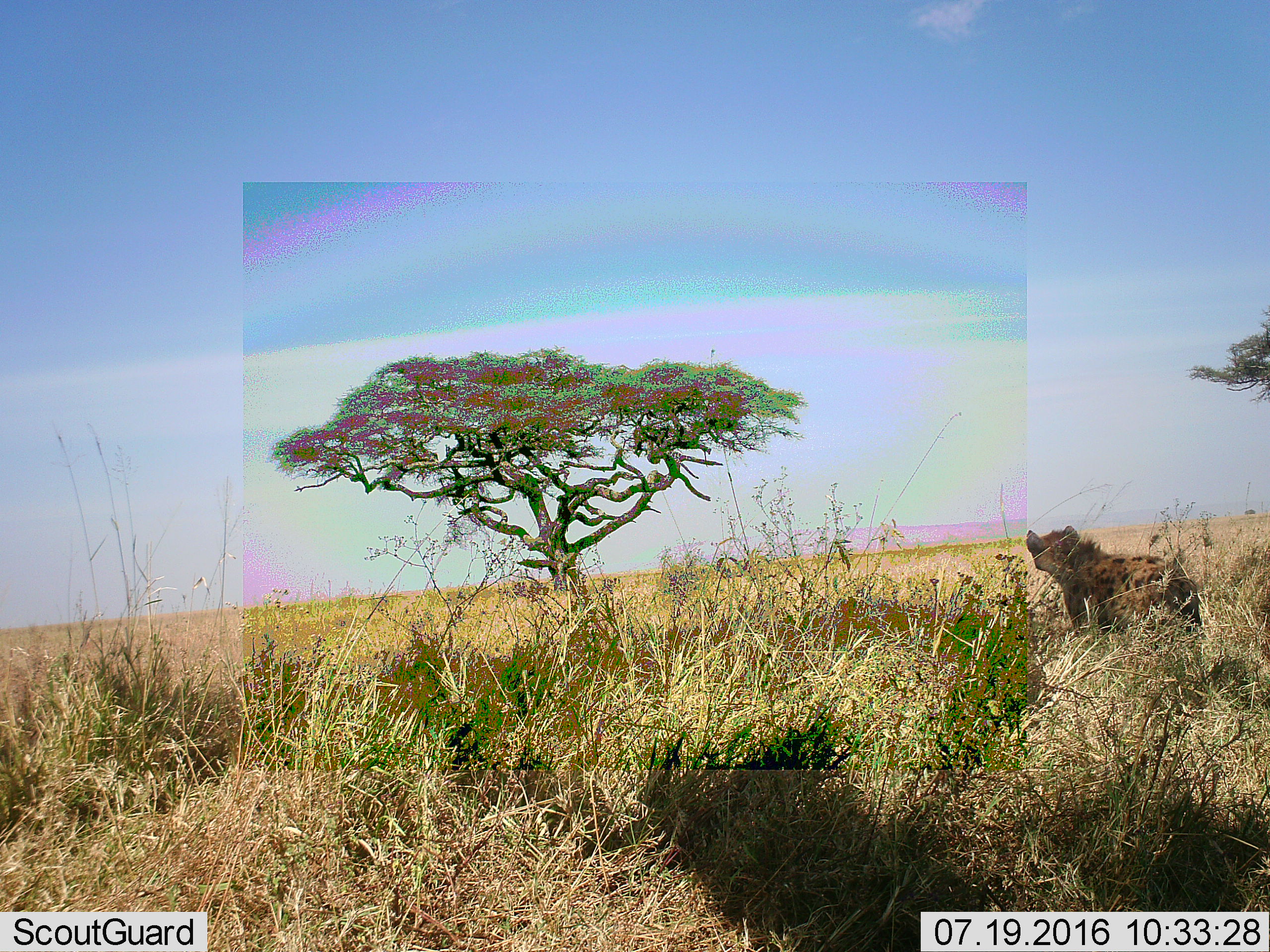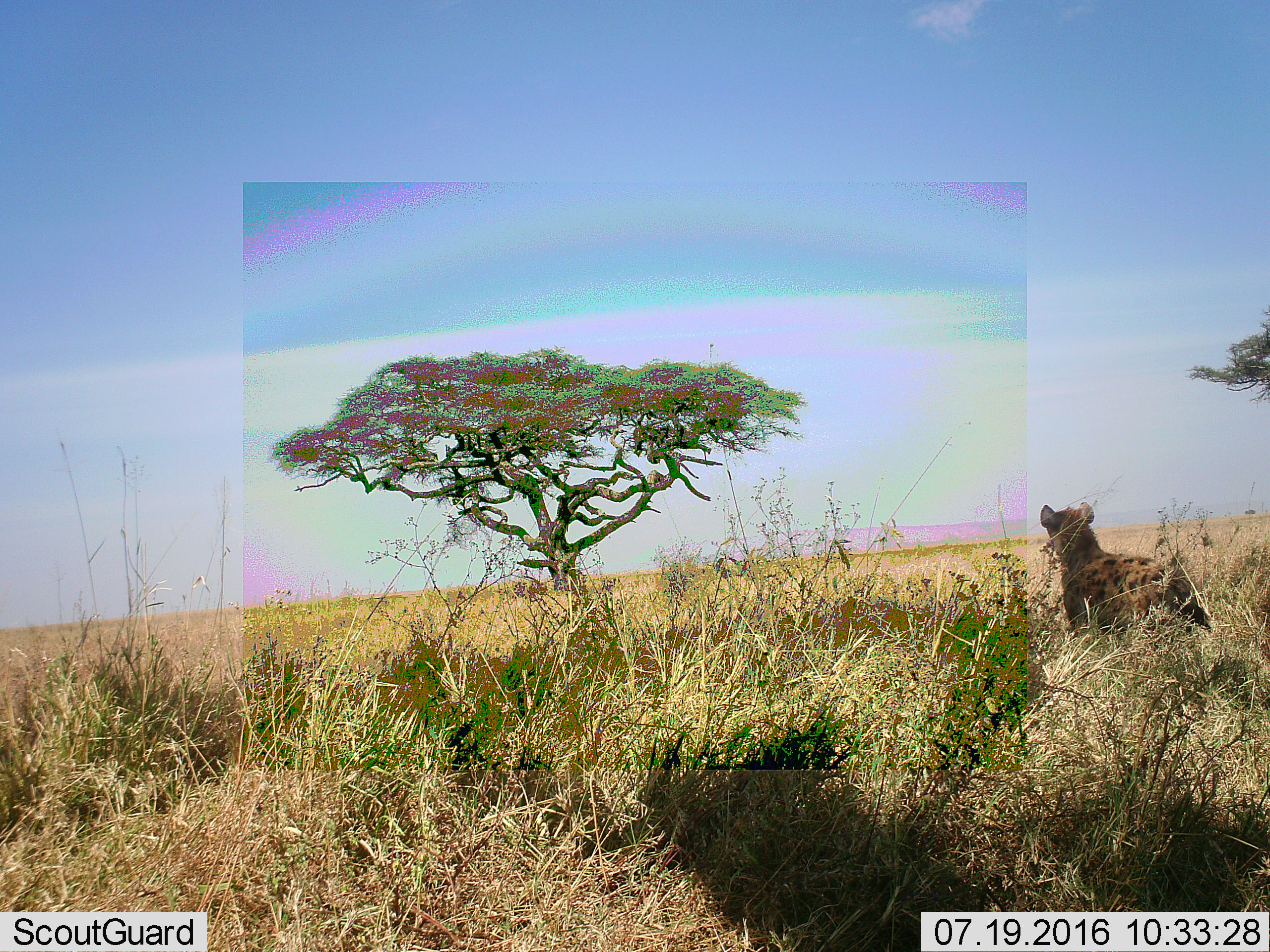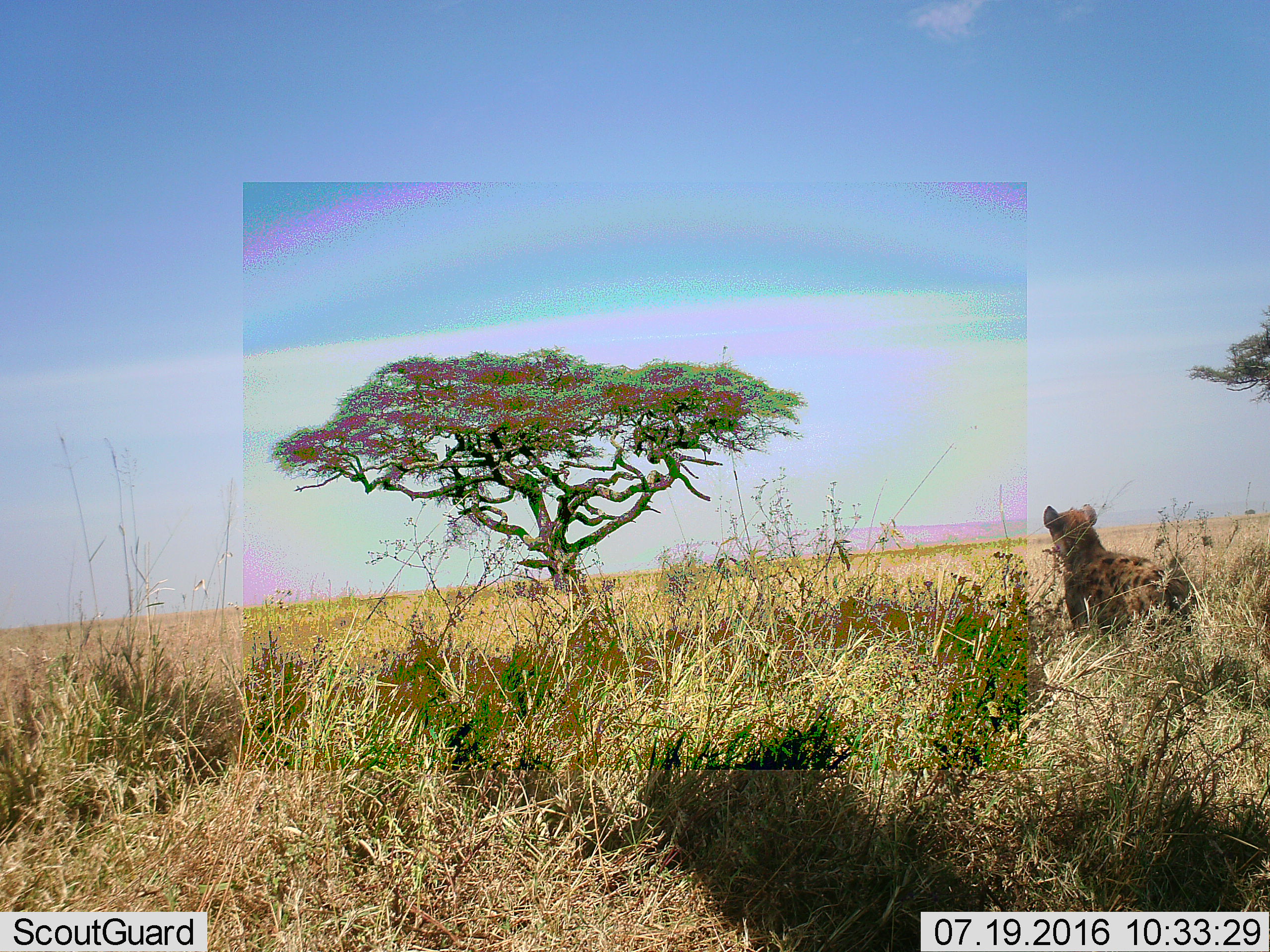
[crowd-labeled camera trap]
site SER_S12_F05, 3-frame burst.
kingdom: Animalia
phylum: Chordata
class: Mammalia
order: Carnivora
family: Hyaenidae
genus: Crocuta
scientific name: Crocuta crocuta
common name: spotted hyena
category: hyenaspotted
Hyenaspotted (spotted hyena) (Crocuta crocuta), count 1. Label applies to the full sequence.